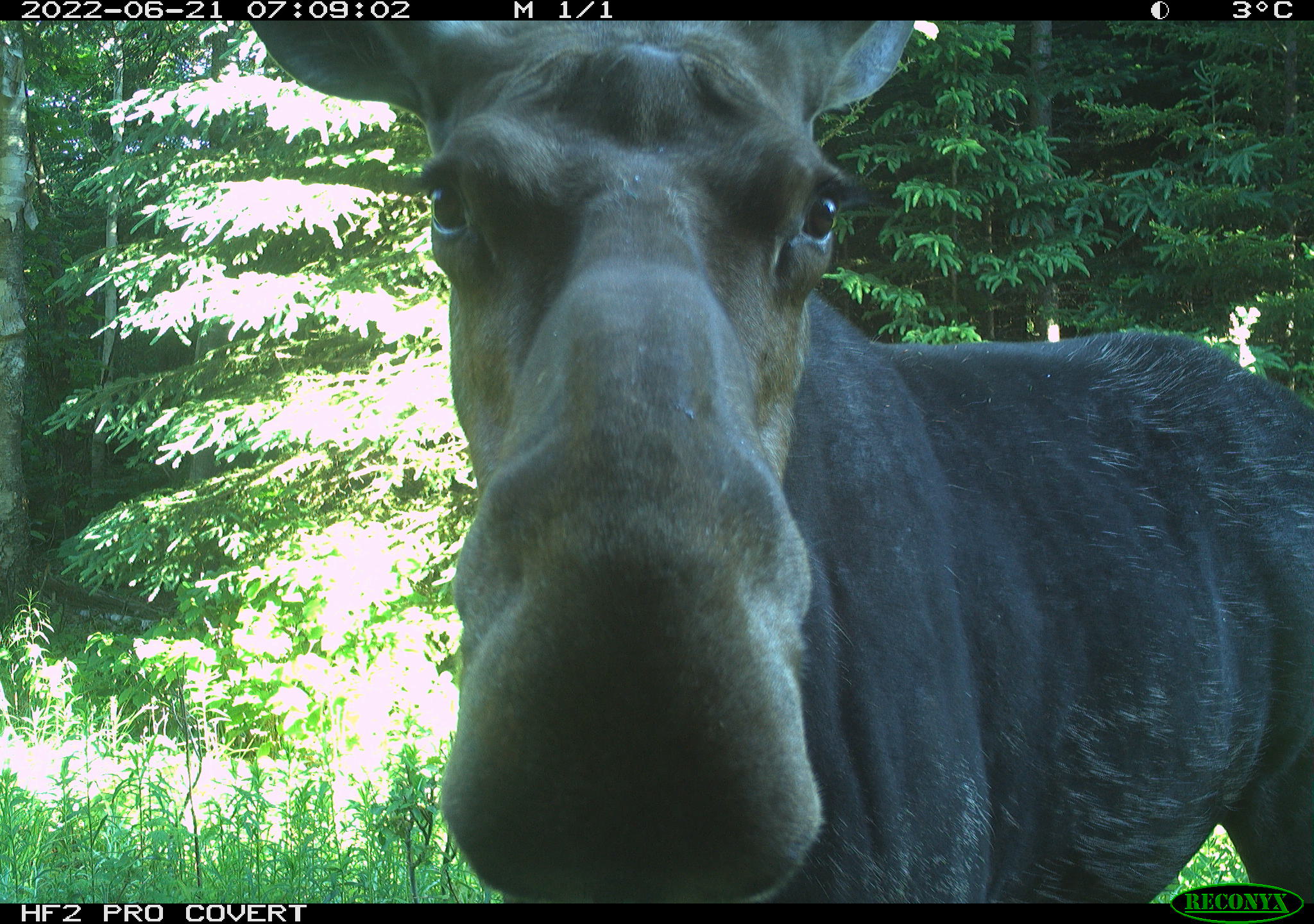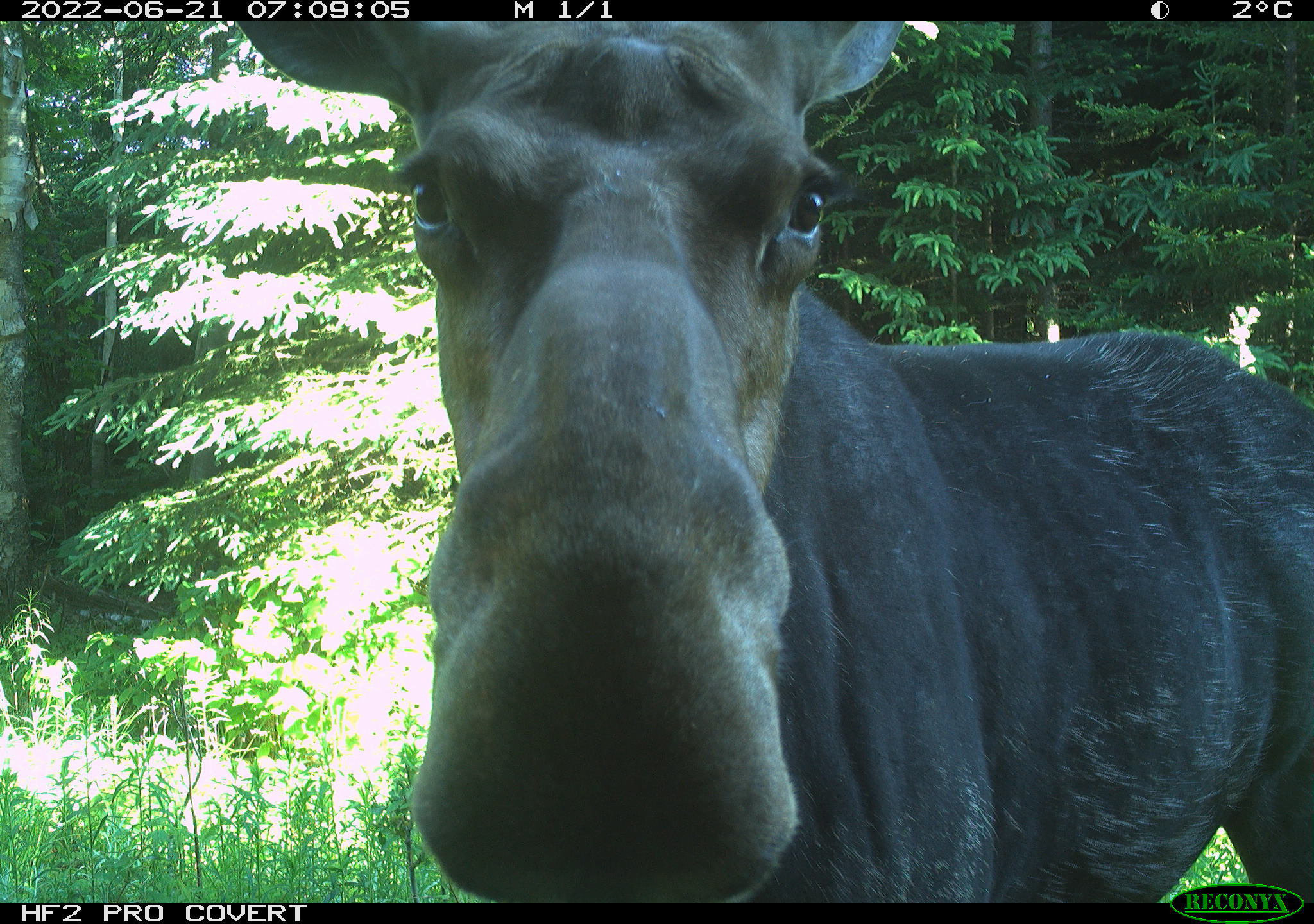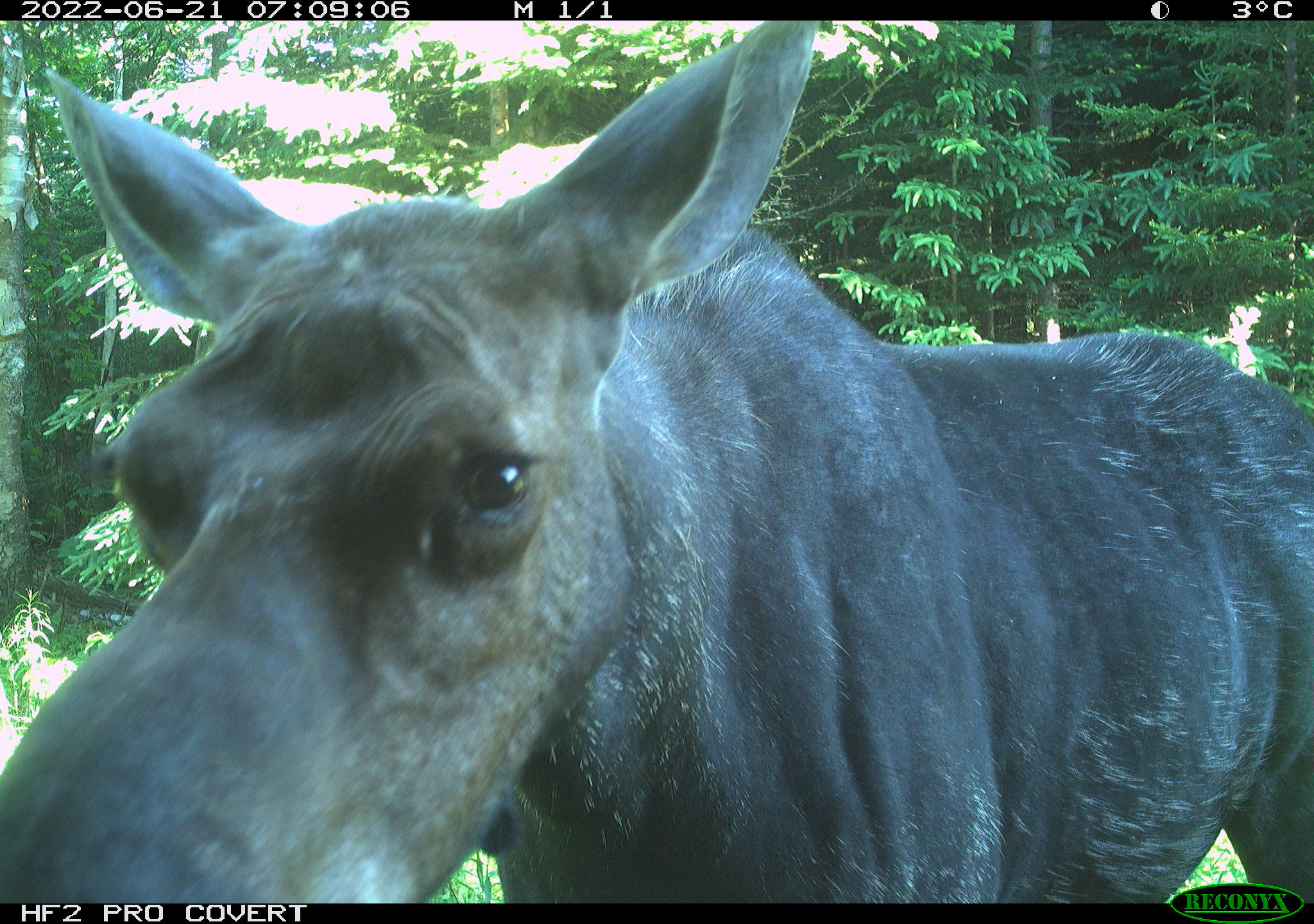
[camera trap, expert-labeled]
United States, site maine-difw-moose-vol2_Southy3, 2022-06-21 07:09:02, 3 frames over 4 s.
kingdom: Animalia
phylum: Chordata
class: Mammalia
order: Artiodactyla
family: Cervidae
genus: Alces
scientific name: Alces alces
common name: moose